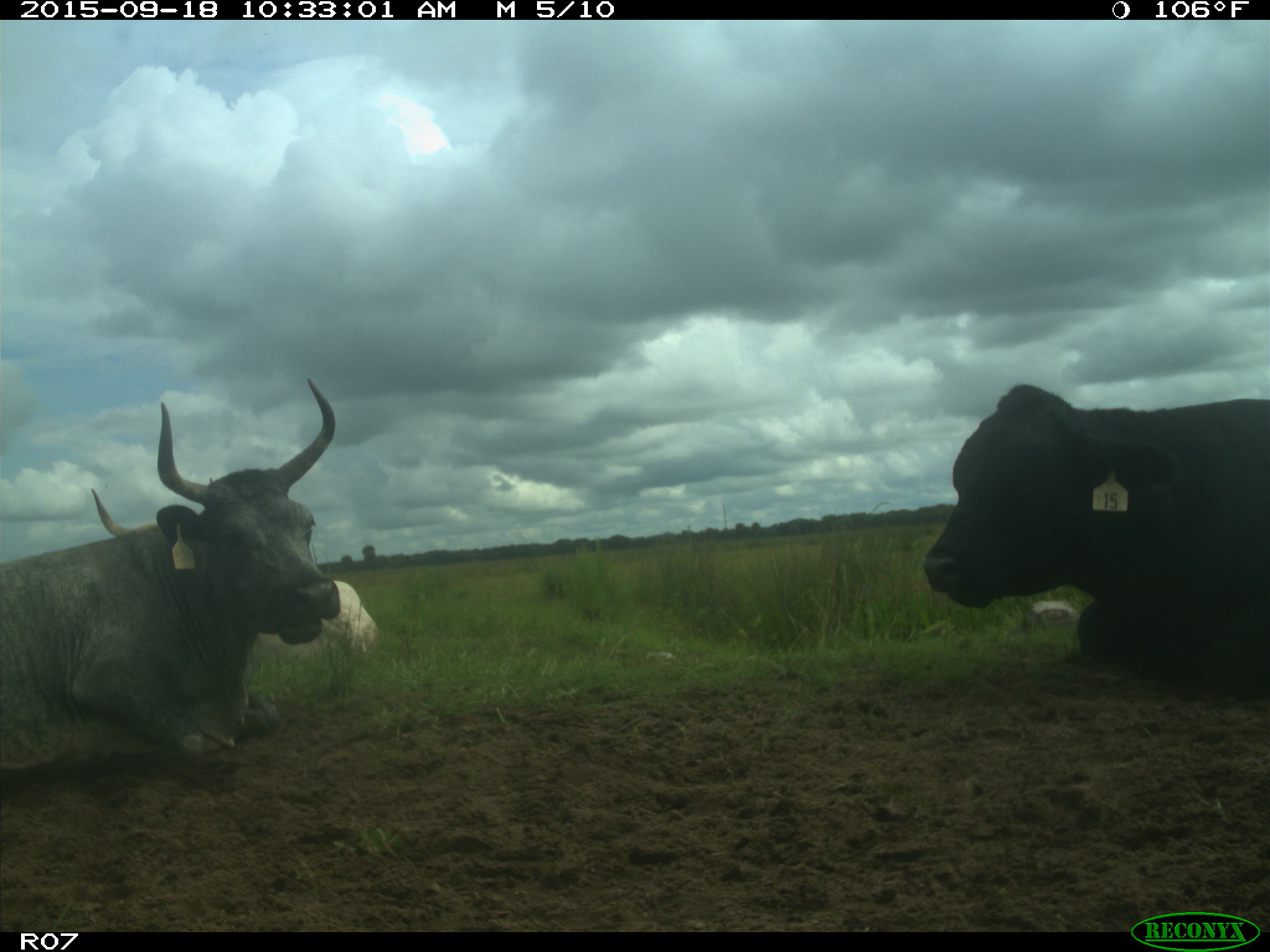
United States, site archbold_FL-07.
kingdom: Animalia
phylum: Chordata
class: Mammalia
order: Artiodactyla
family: Bovidae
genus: Bos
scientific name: Bos taurus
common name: domestic cow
Bos taurus (domestic cow).